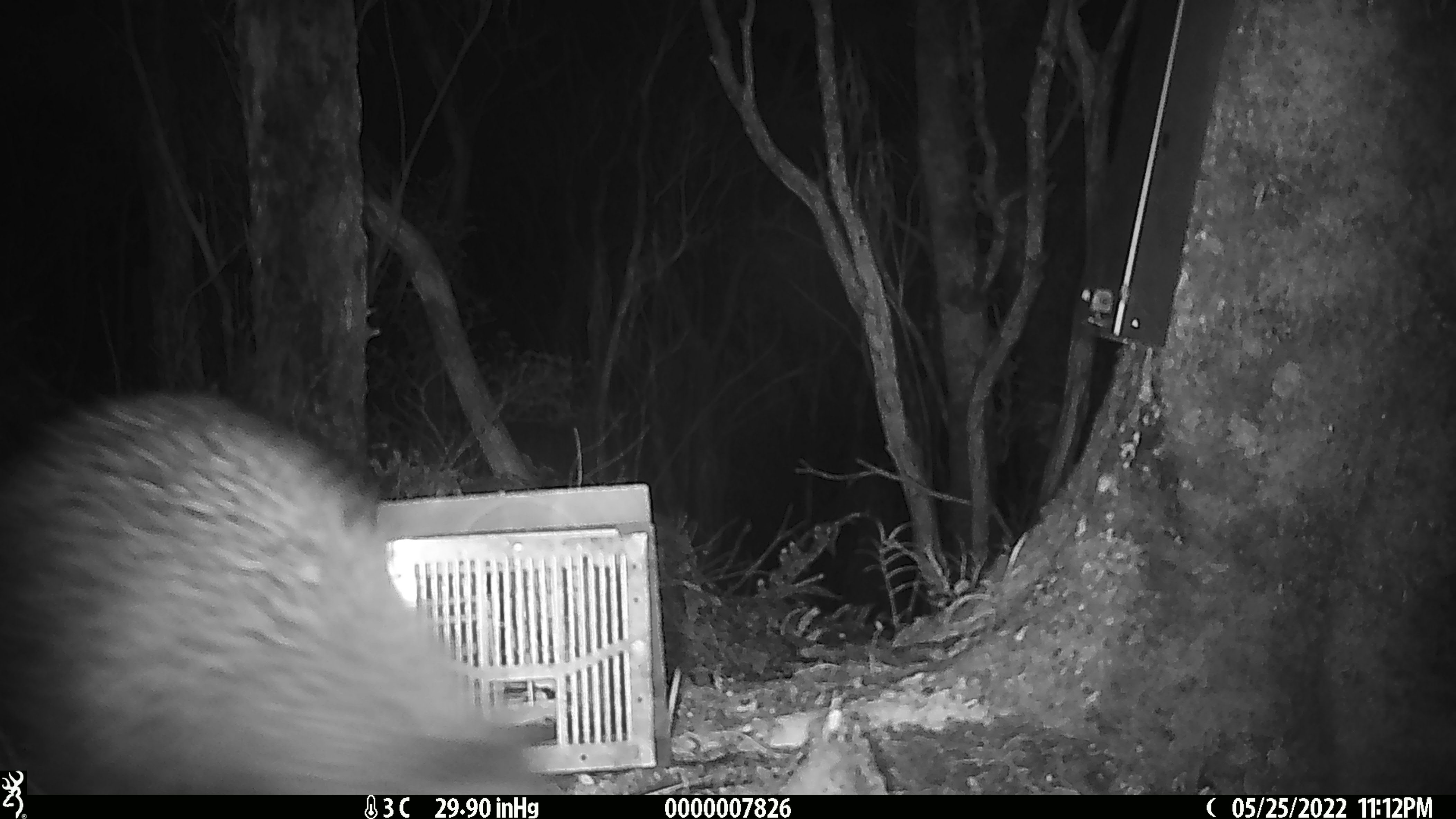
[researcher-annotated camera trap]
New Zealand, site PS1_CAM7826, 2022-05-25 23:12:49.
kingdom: Animalia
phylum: Chordata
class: Aves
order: Apterygiformes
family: Apterygidae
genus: Apteryx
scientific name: Apteryx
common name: kiwi